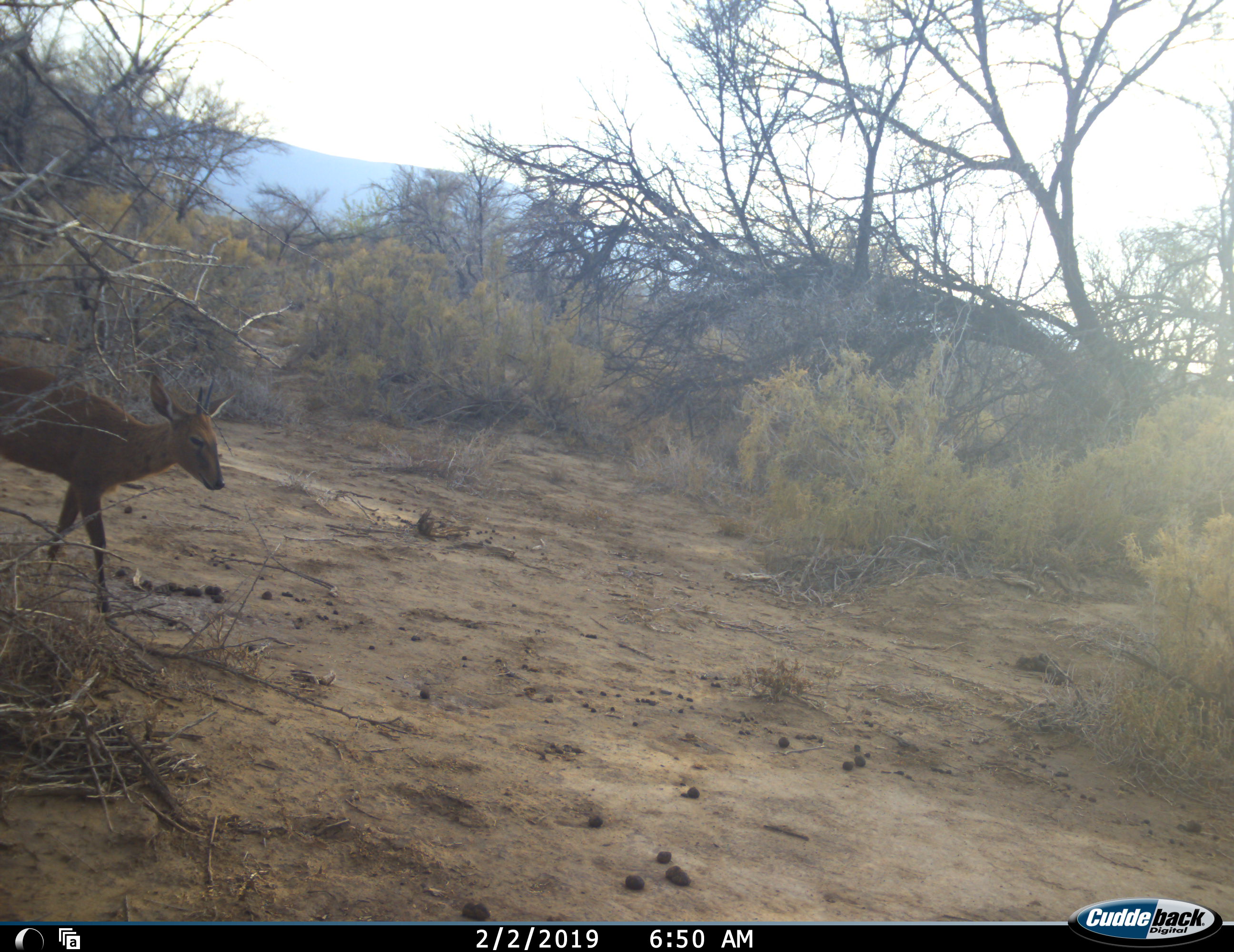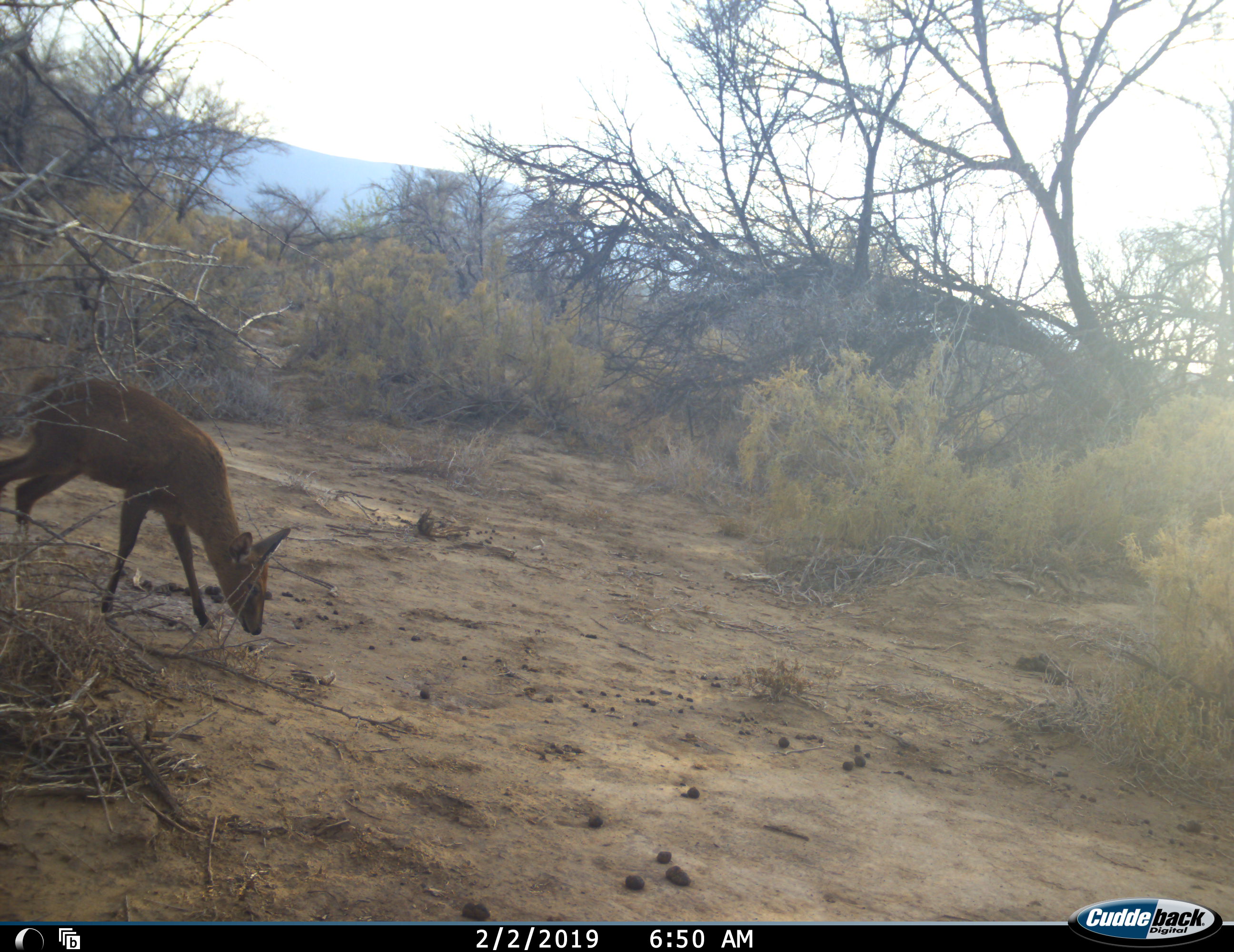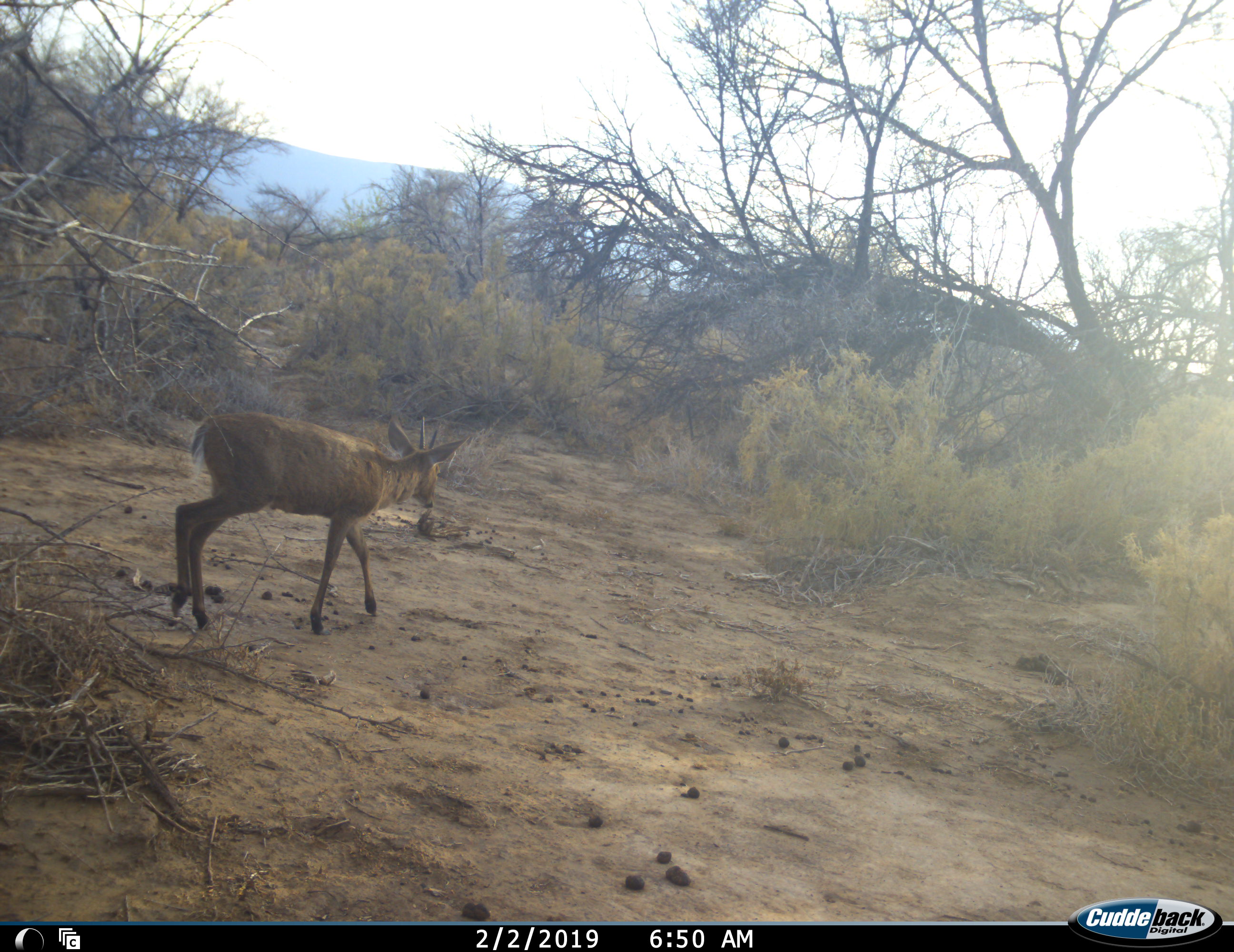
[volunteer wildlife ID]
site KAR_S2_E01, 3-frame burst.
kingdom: Animalia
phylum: Chordata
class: Mammalia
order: Artiodactyla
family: Bovidae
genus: Sylvicapra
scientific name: Sylvicapra grimmia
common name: common duiker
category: duikercommongrey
Duikercommongrey (common duiker) (Sylvicapra grimmia), count 1. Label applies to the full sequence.